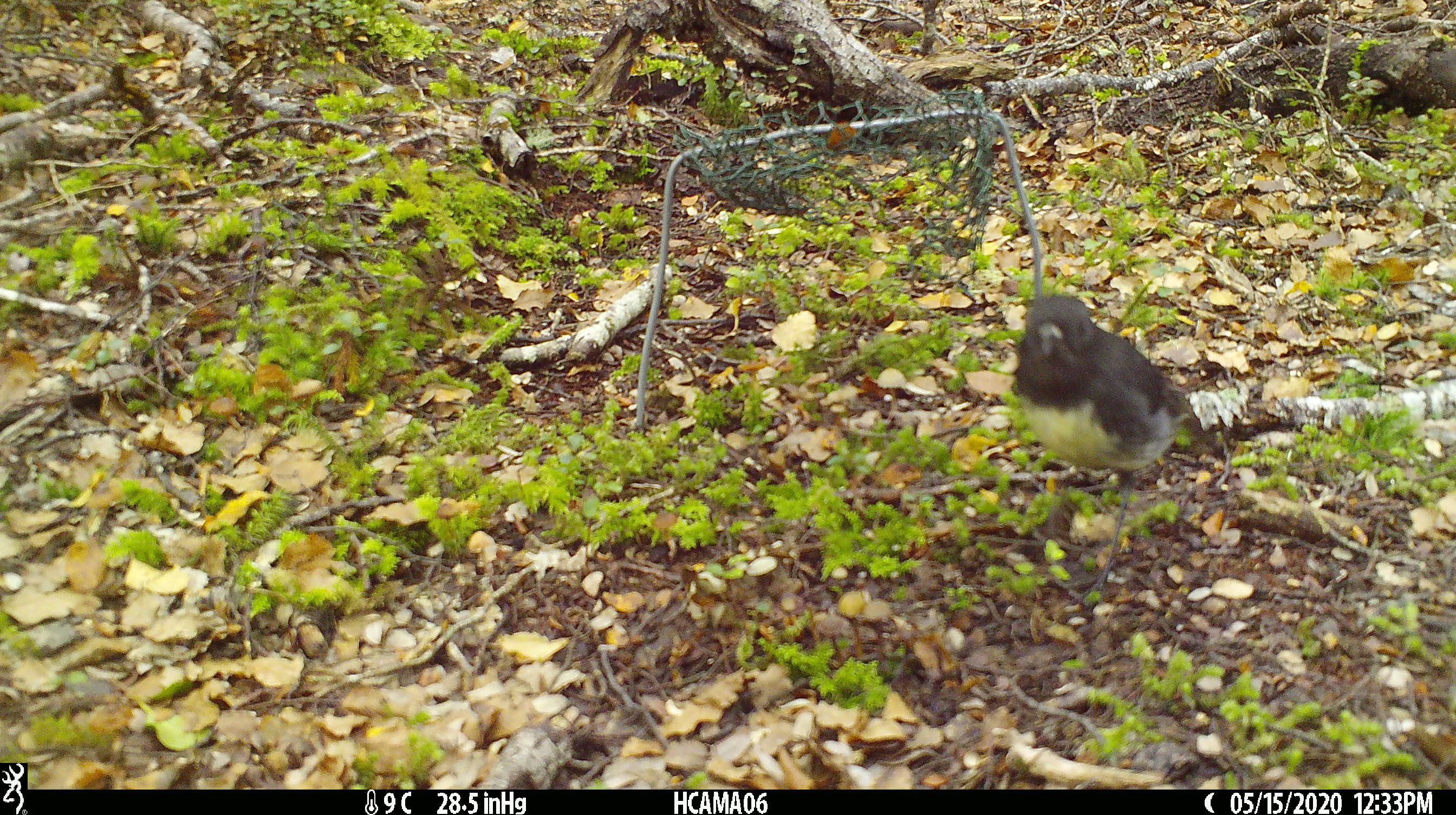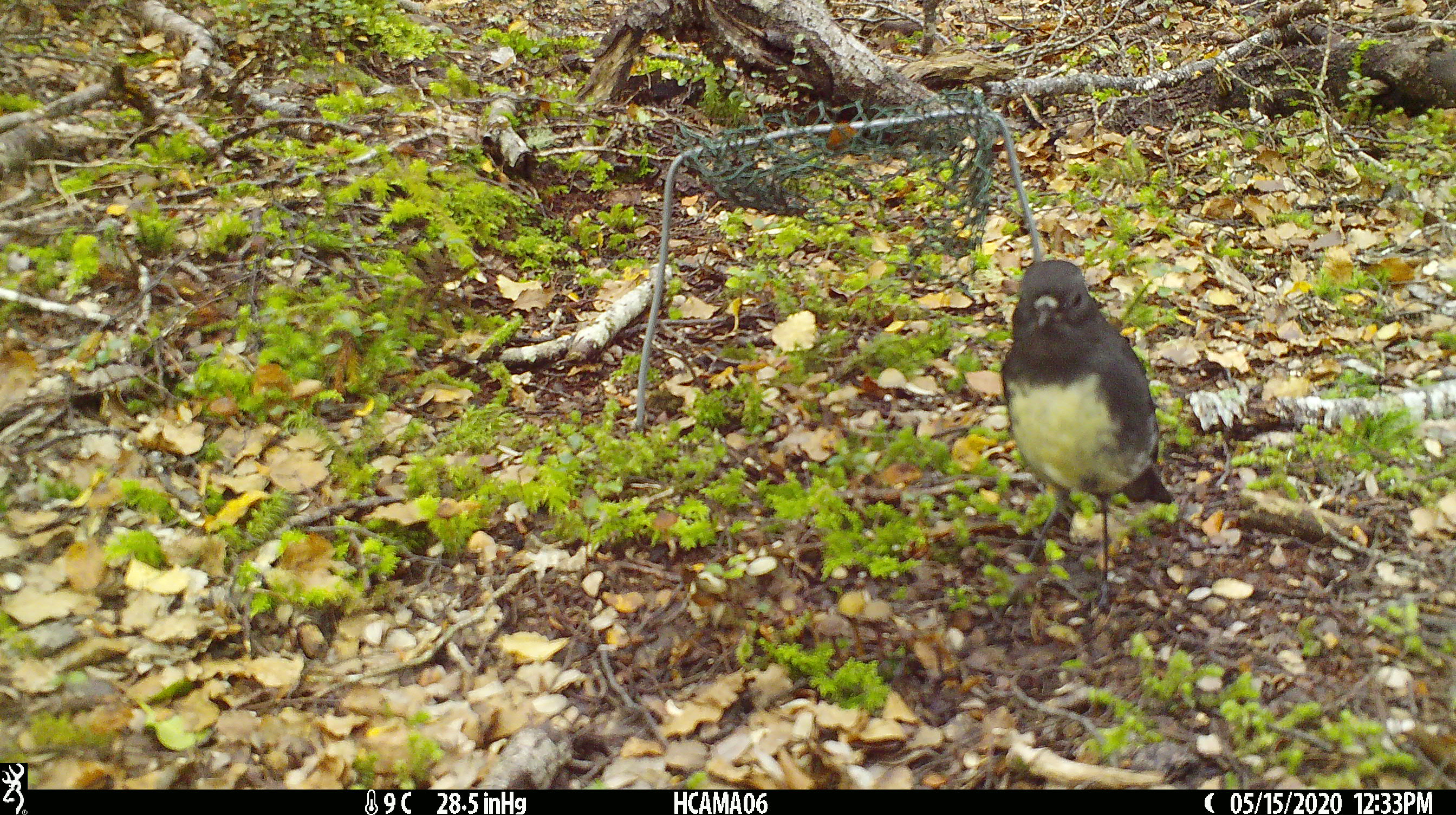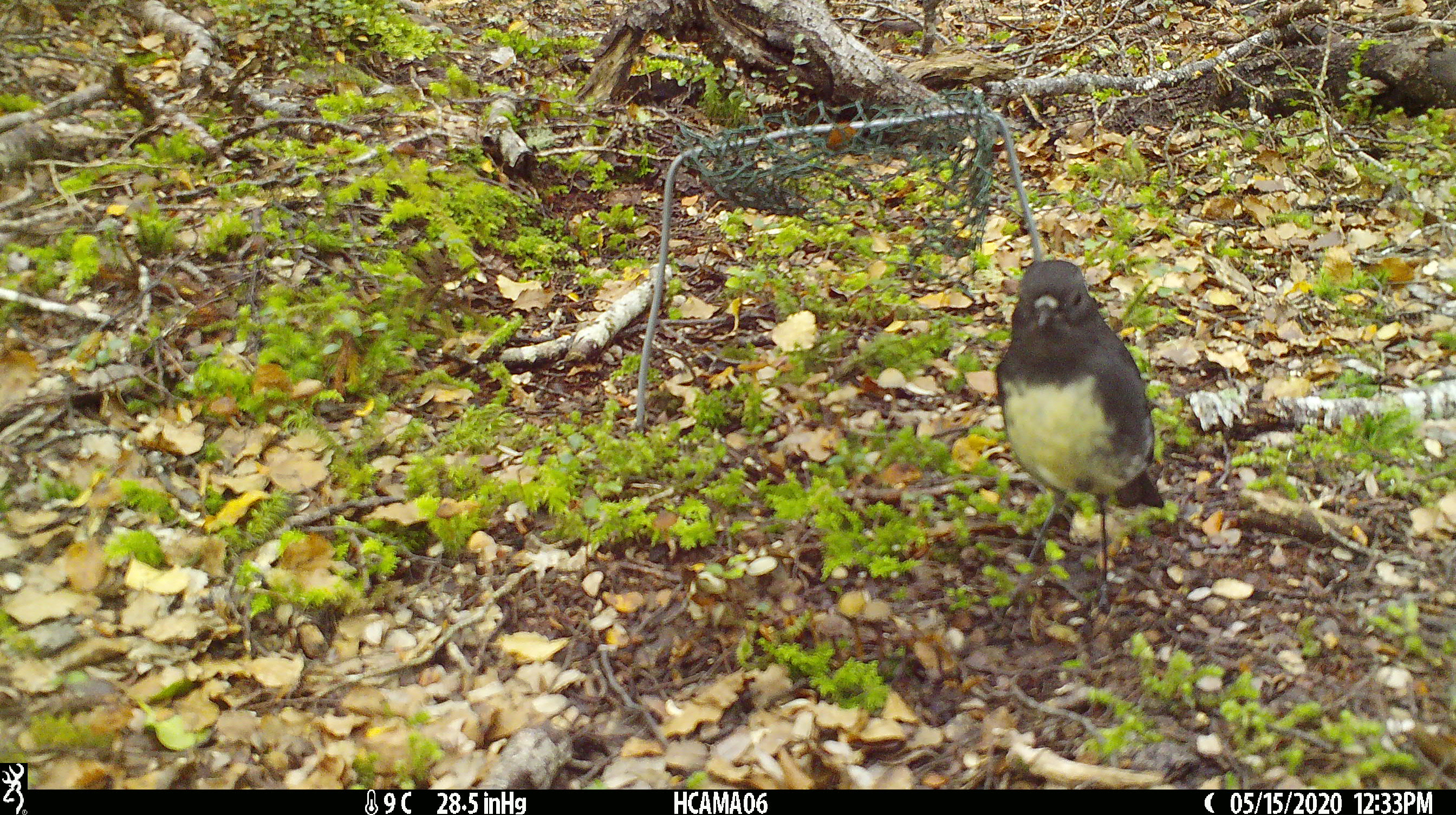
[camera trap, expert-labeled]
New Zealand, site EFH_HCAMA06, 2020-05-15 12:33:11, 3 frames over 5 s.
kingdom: Animalia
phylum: Chordata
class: Aves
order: Passeriformes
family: Petroicidae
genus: Petroica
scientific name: Petroica australis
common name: new zealand robin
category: robin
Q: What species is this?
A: Robin (new zealand robin) (Petroica australis).